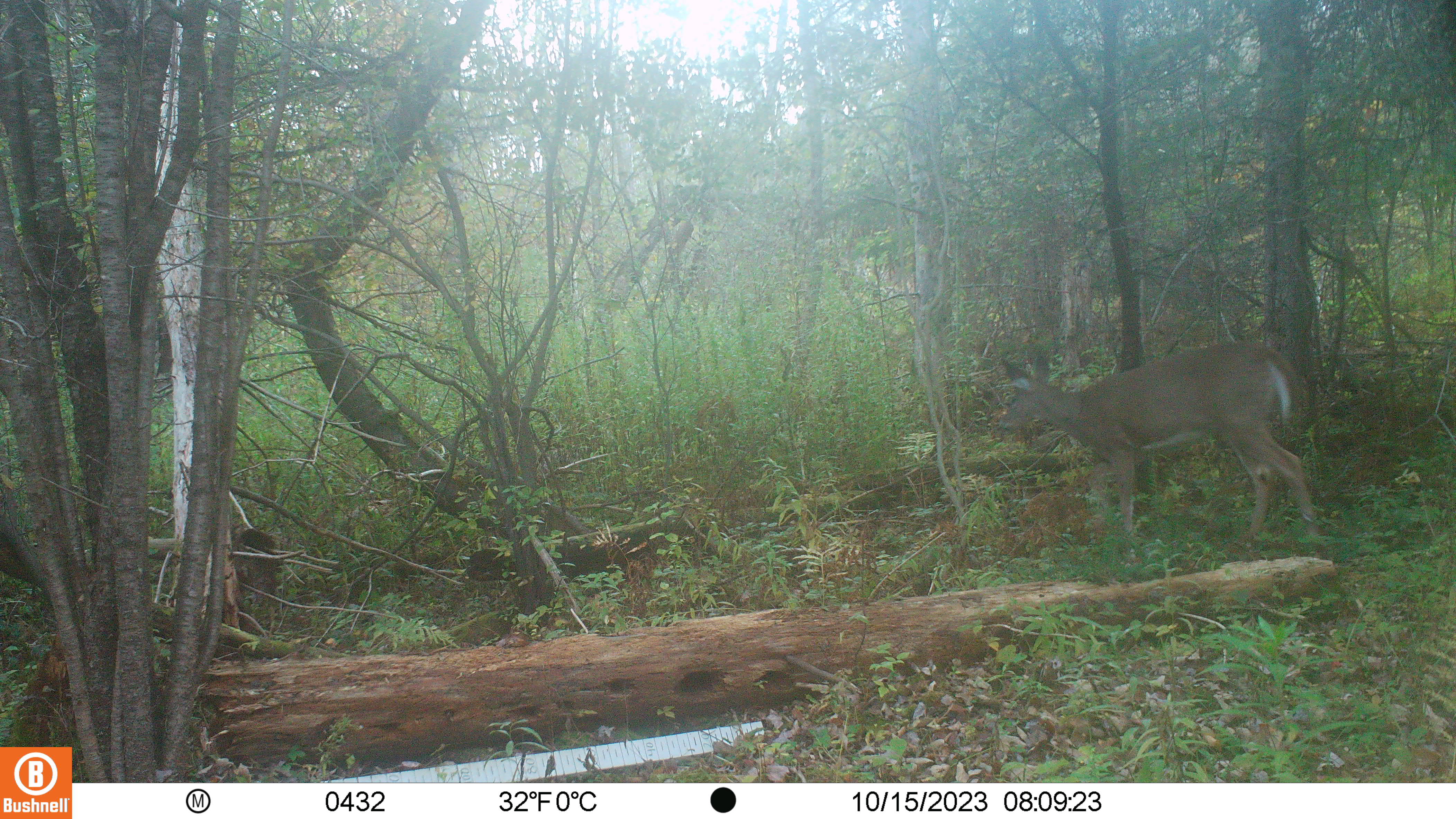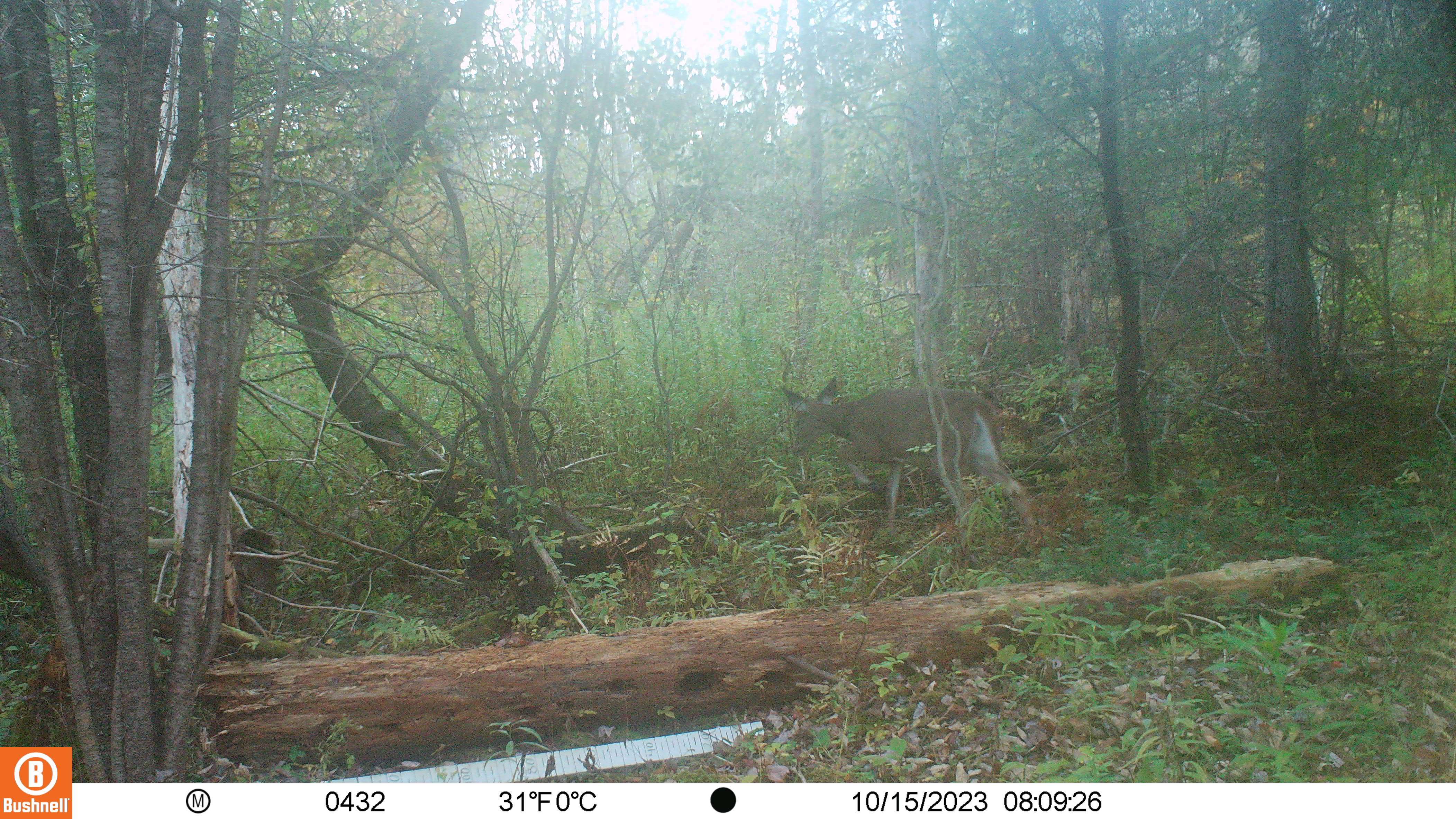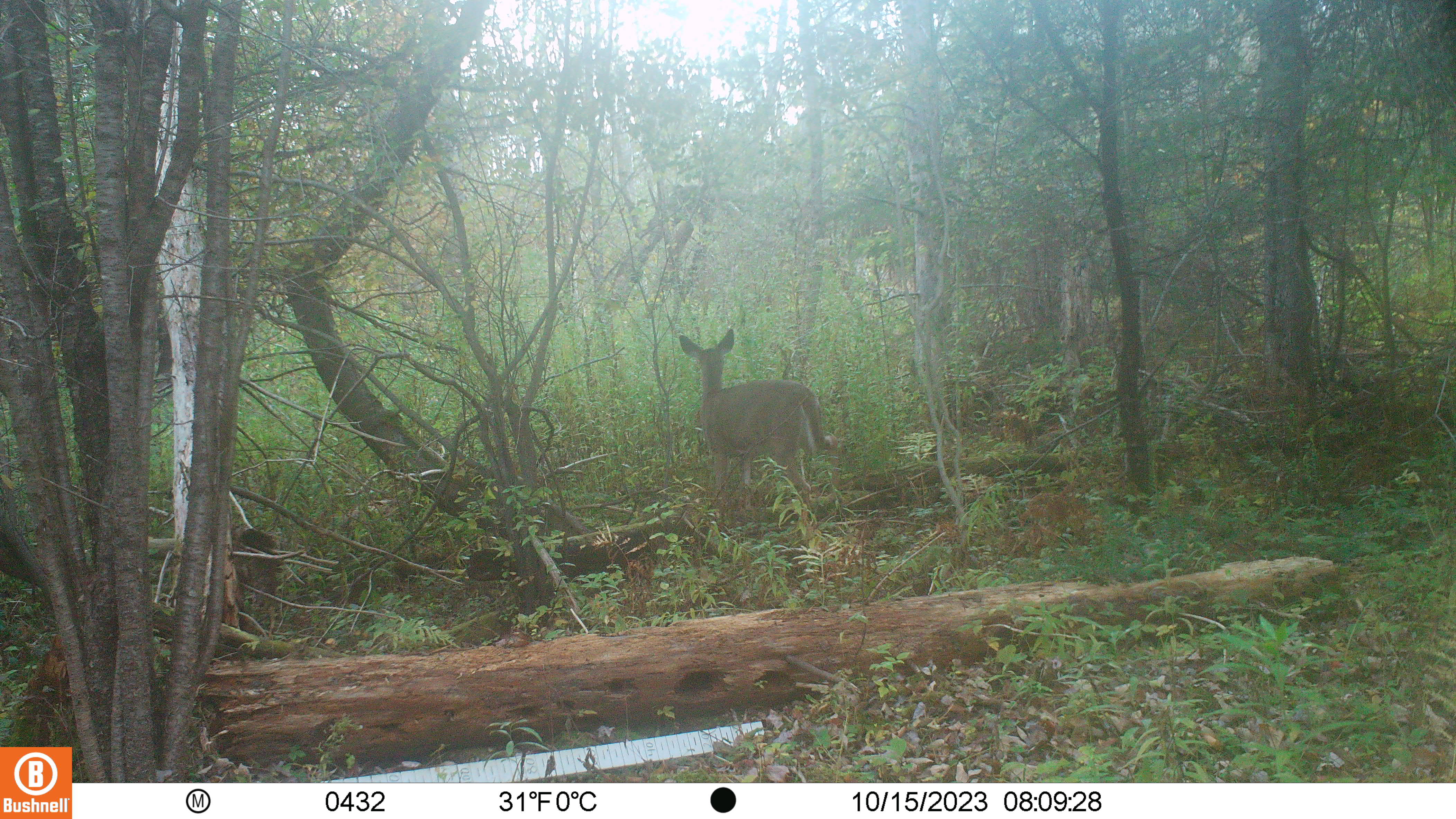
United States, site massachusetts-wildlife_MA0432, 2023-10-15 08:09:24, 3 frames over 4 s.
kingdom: Animalia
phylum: Chordata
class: Mammalia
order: Artiodactyla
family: Cervidae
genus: Odocoileus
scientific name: Odocoileus virginianus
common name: white-tailed deer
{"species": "white-tailed deer (Odocoileus virginianus)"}